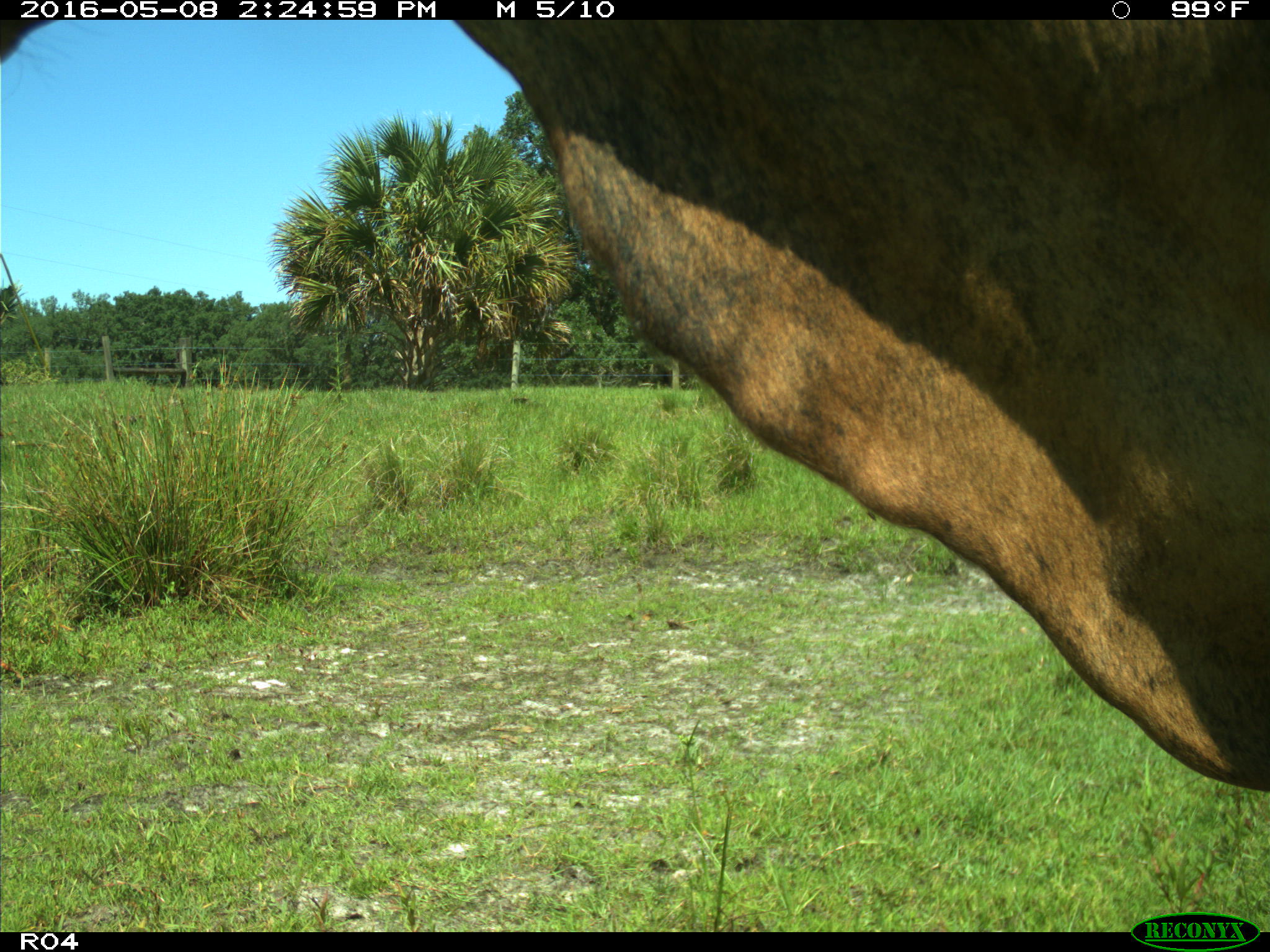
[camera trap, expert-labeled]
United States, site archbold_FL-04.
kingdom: Animalia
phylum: Chordata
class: Mammalia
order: Artiodactyla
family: Bovidae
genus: Bos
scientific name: Bos taurus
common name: domestic cow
Bos taurus (domestic cow).